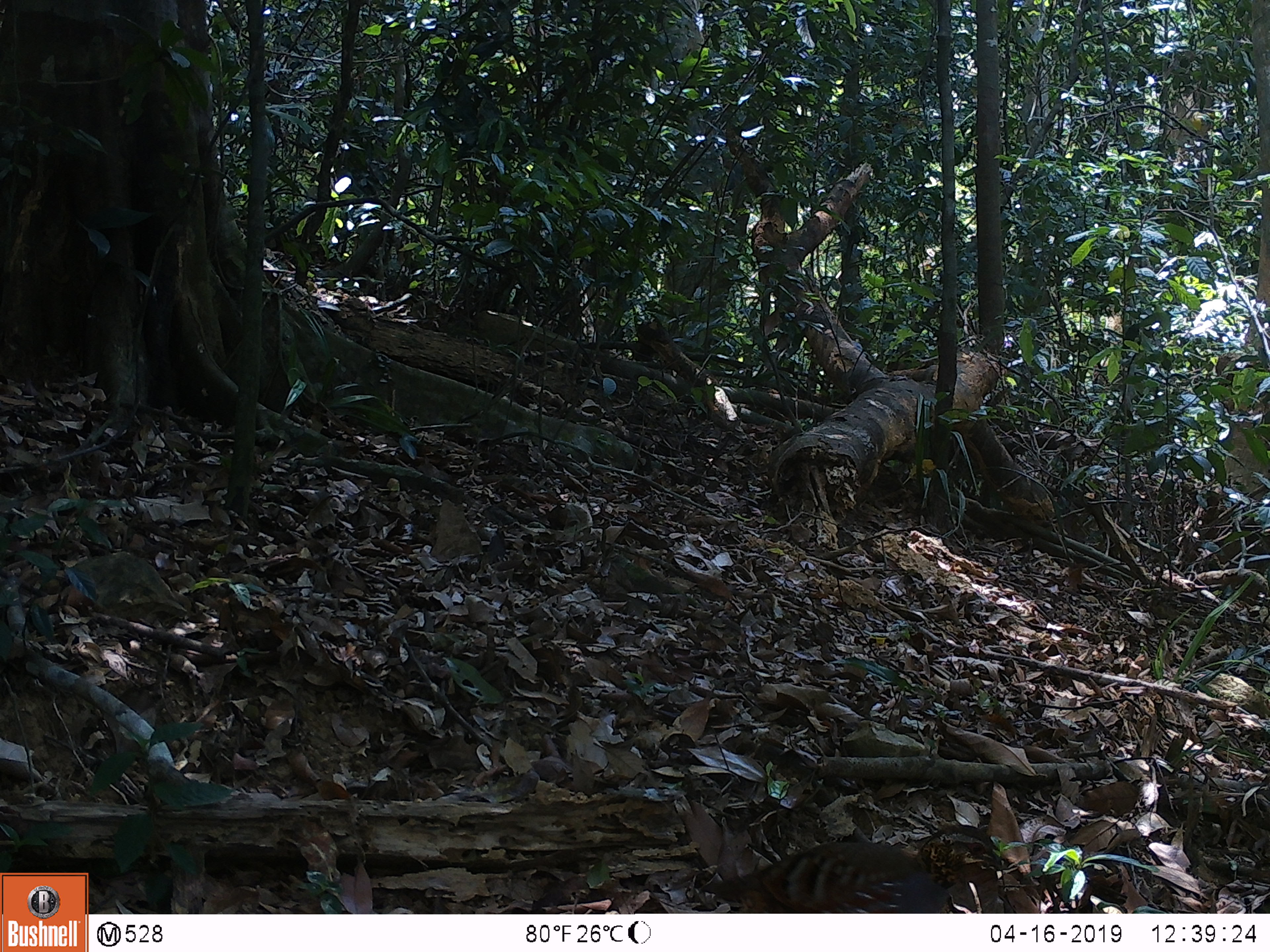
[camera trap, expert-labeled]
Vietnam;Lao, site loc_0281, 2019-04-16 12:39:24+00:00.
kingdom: Animalia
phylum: Chordata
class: Aves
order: Galliformes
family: Phasianidae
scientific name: Phasianidae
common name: partridge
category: unidentified partridge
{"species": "unidentified partridge (partridge) (Phasianidae)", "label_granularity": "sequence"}